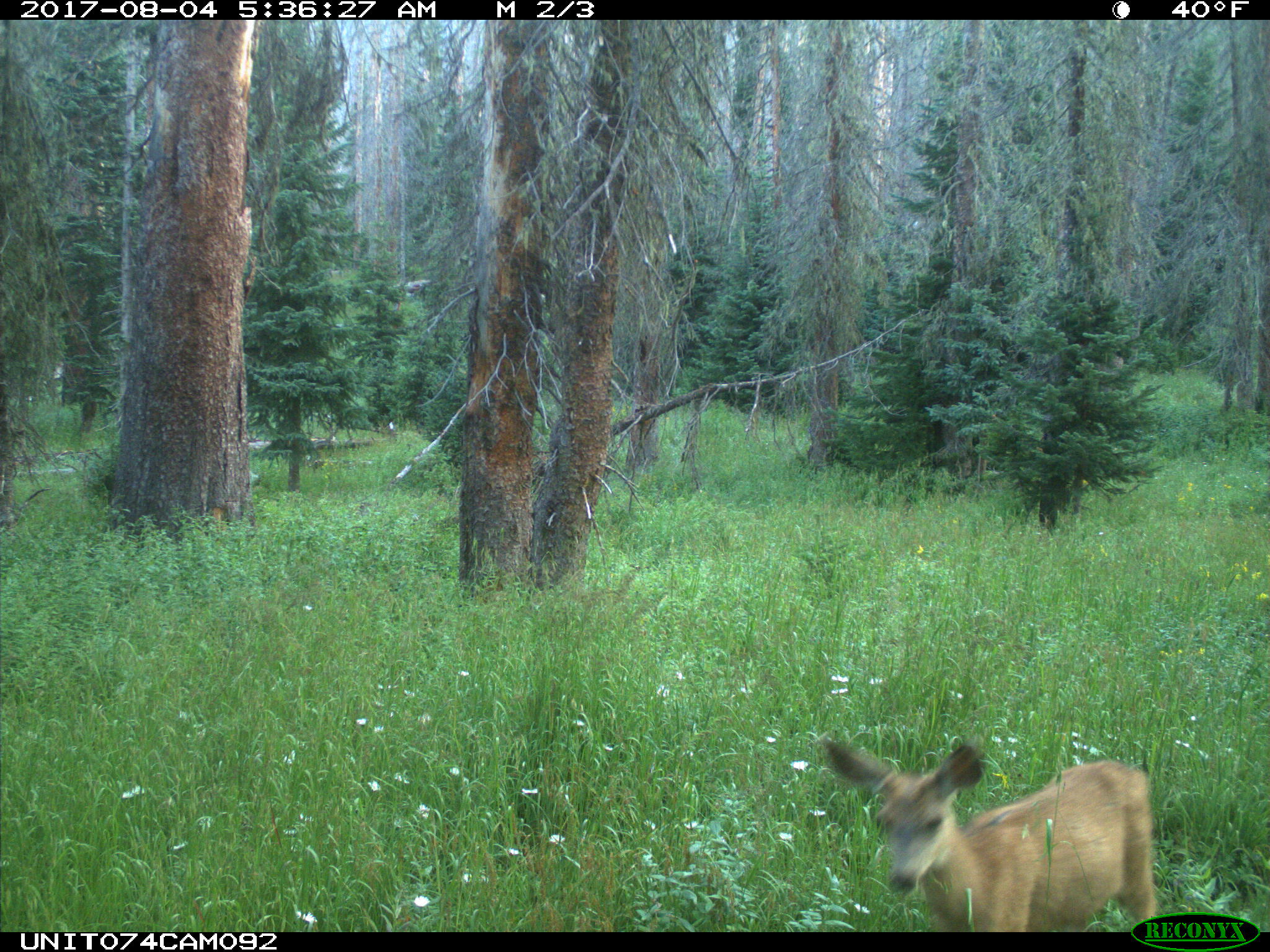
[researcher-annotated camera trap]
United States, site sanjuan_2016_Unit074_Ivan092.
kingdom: Animalia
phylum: Chordata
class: Mammalia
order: Artiodactyla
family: Cervidae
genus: Odocoileus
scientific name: Odocoileus hemionus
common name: mule deer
Odocoileus hemionus (mule deer).